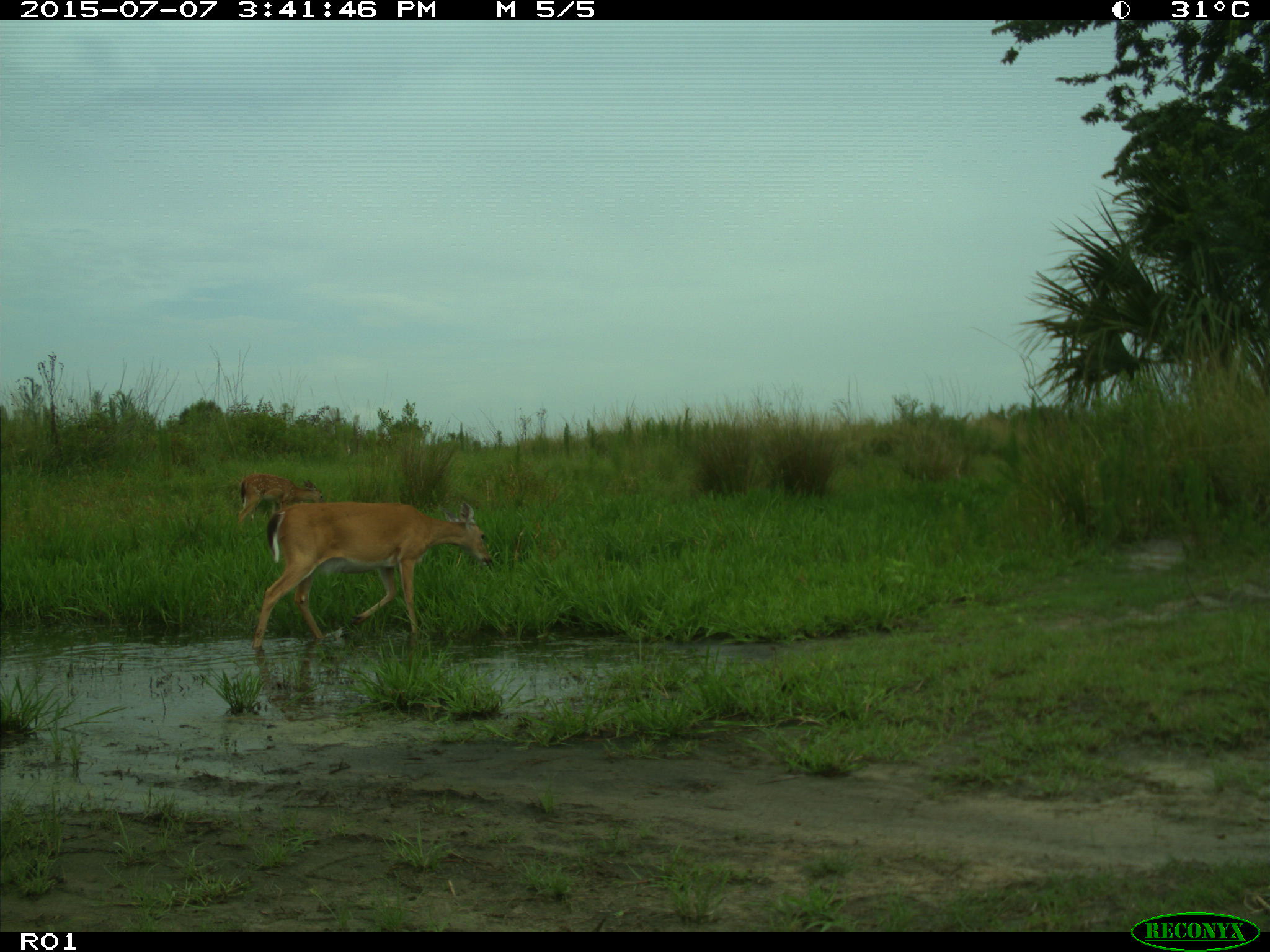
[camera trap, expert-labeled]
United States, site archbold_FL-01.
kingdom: Animalia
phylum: Chordata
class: Mammalia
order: Artiodactyla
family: Cervidae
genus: Odocoileus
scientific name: Odocoileus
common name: deer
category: unidentified deer